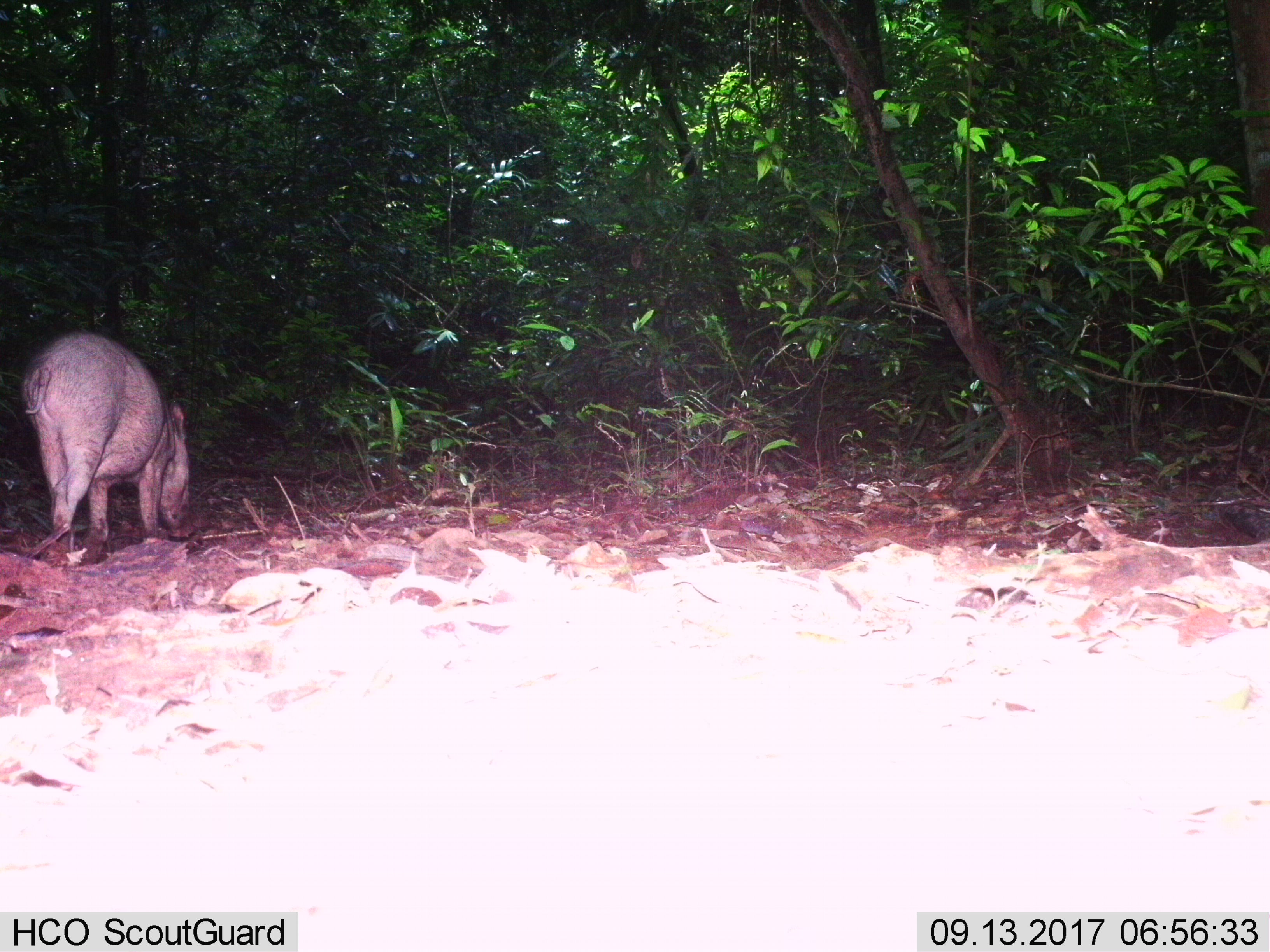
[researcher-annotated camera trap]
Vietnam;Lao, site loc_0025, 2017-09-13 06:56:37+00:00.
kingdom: Animalia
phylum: Chordata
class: Mammalia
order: Artiodactyla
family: Suidae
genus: Sus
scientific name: Sus scrofa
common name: eurasian wild pig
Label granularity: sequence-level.